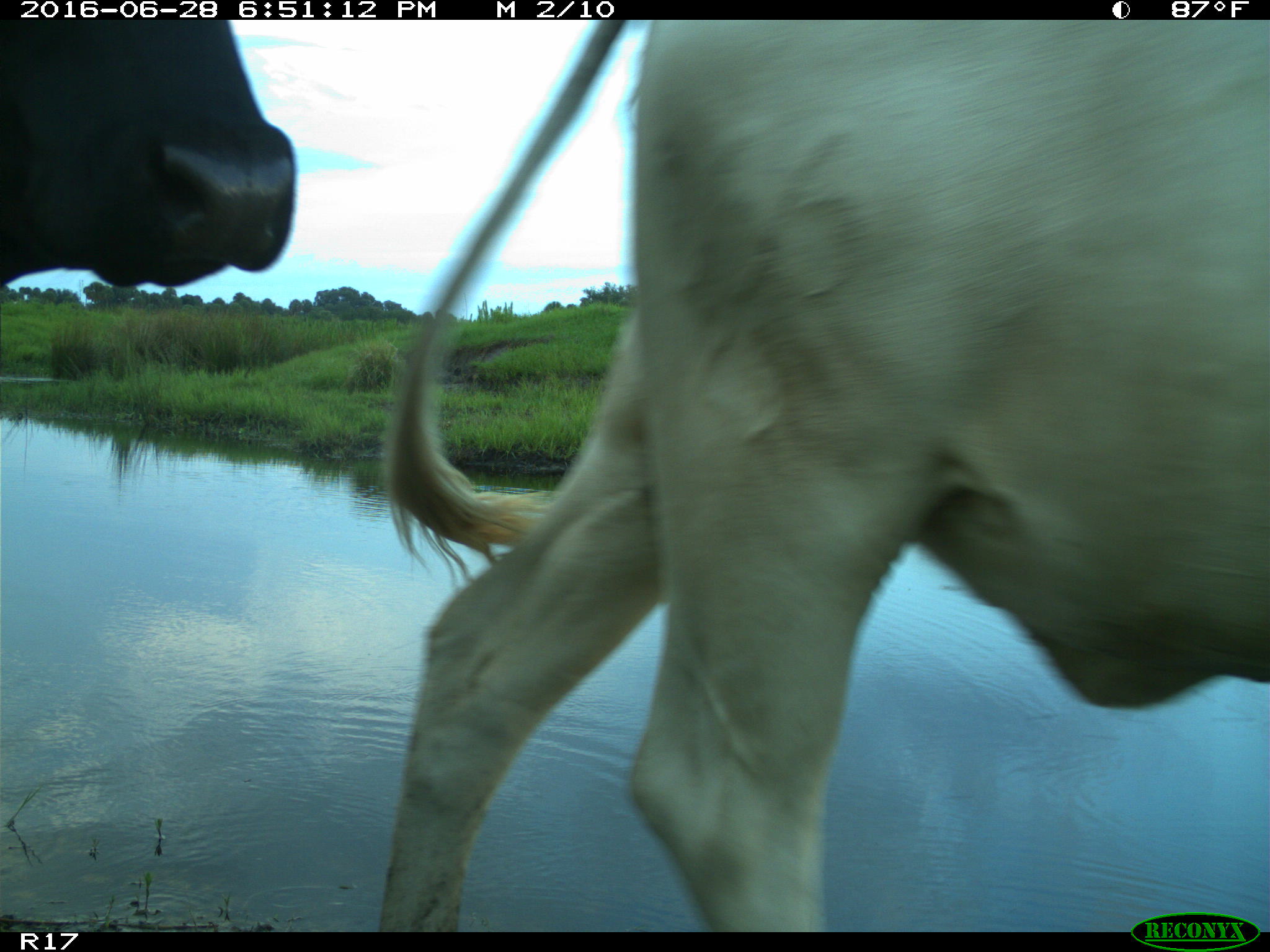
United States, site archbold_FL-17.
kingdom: Animalia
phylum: Chordata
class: Mammalia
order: Artiodactyla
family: Bovidae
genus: Bos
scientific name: Bos taurus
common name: domestic cow